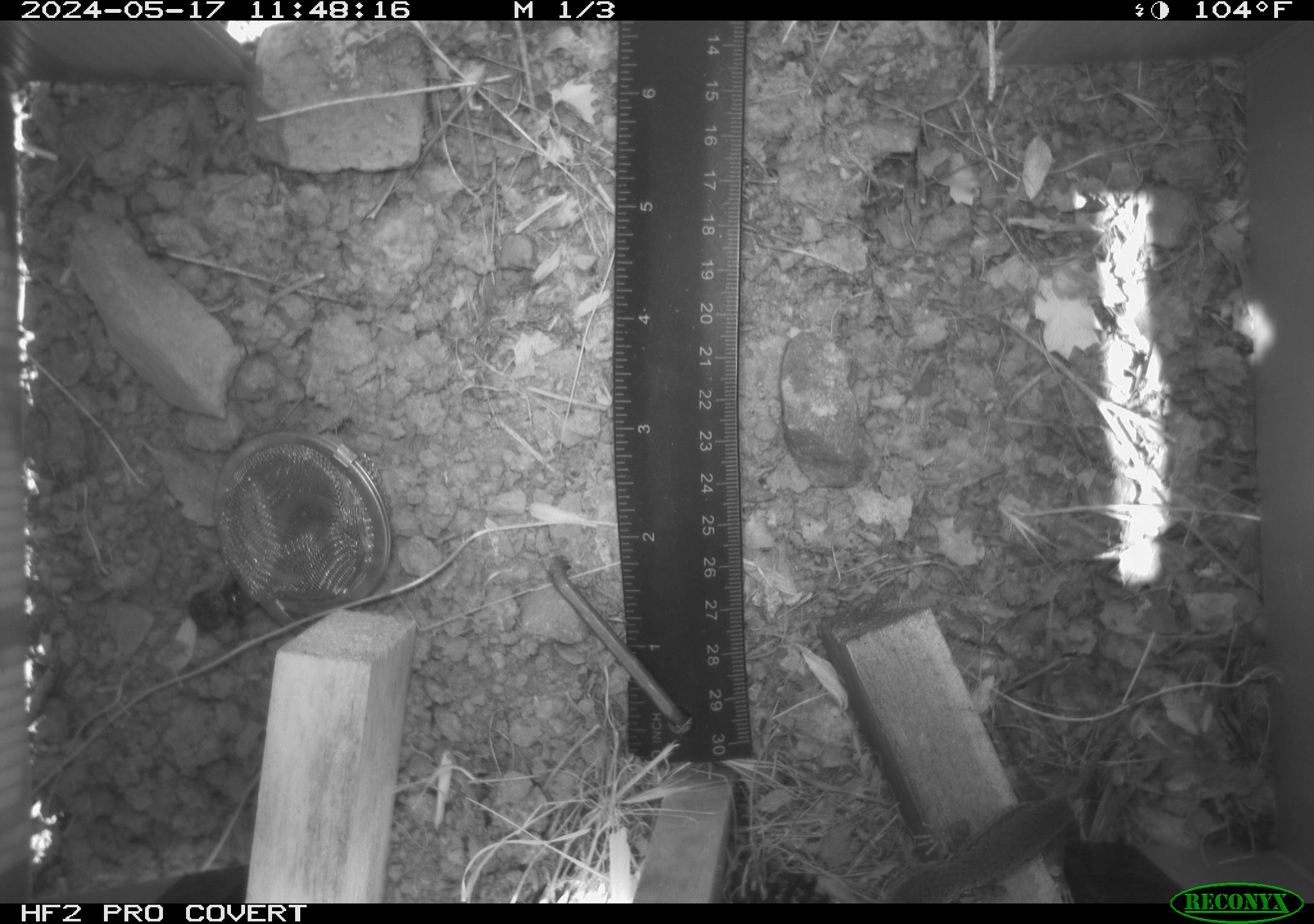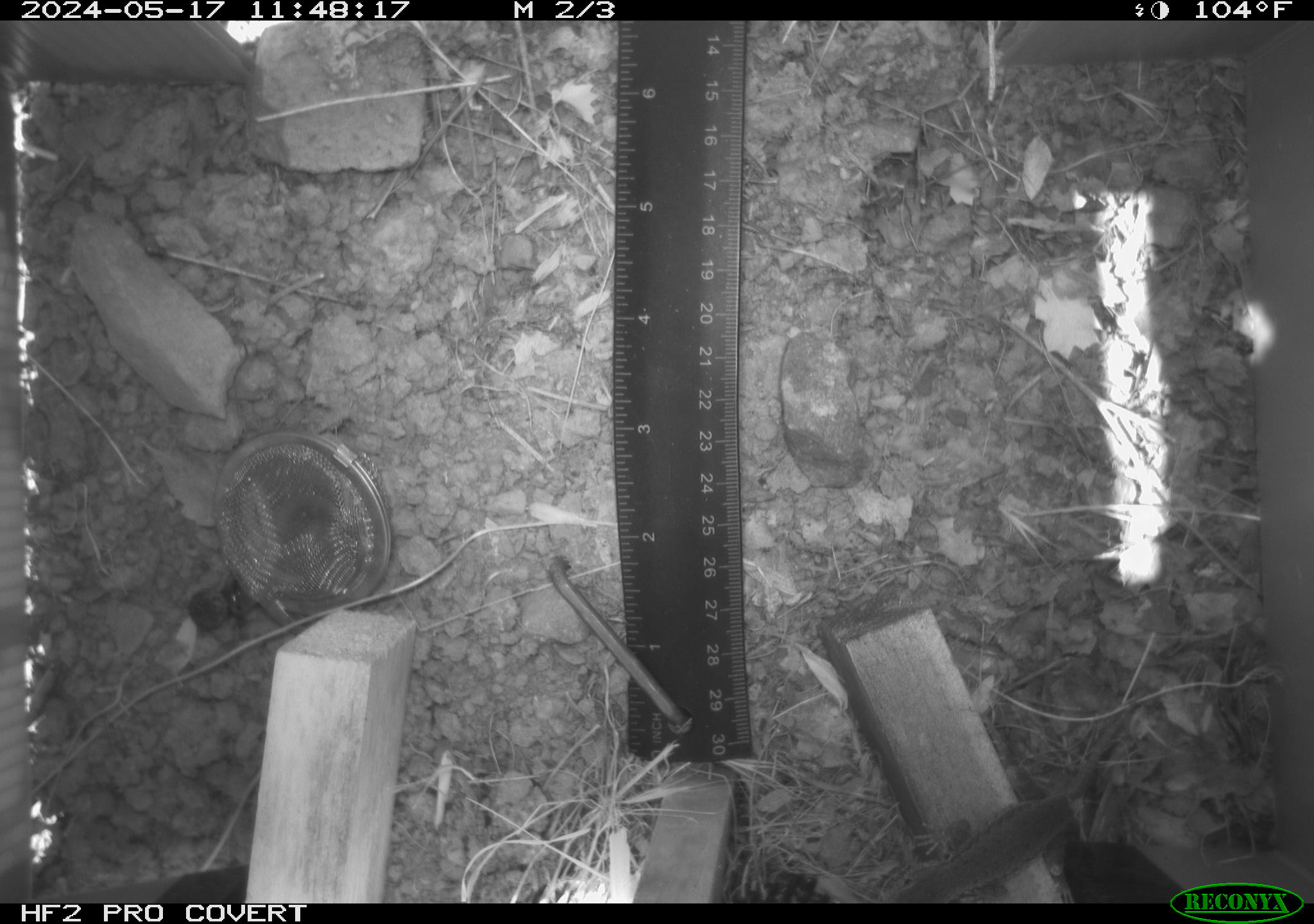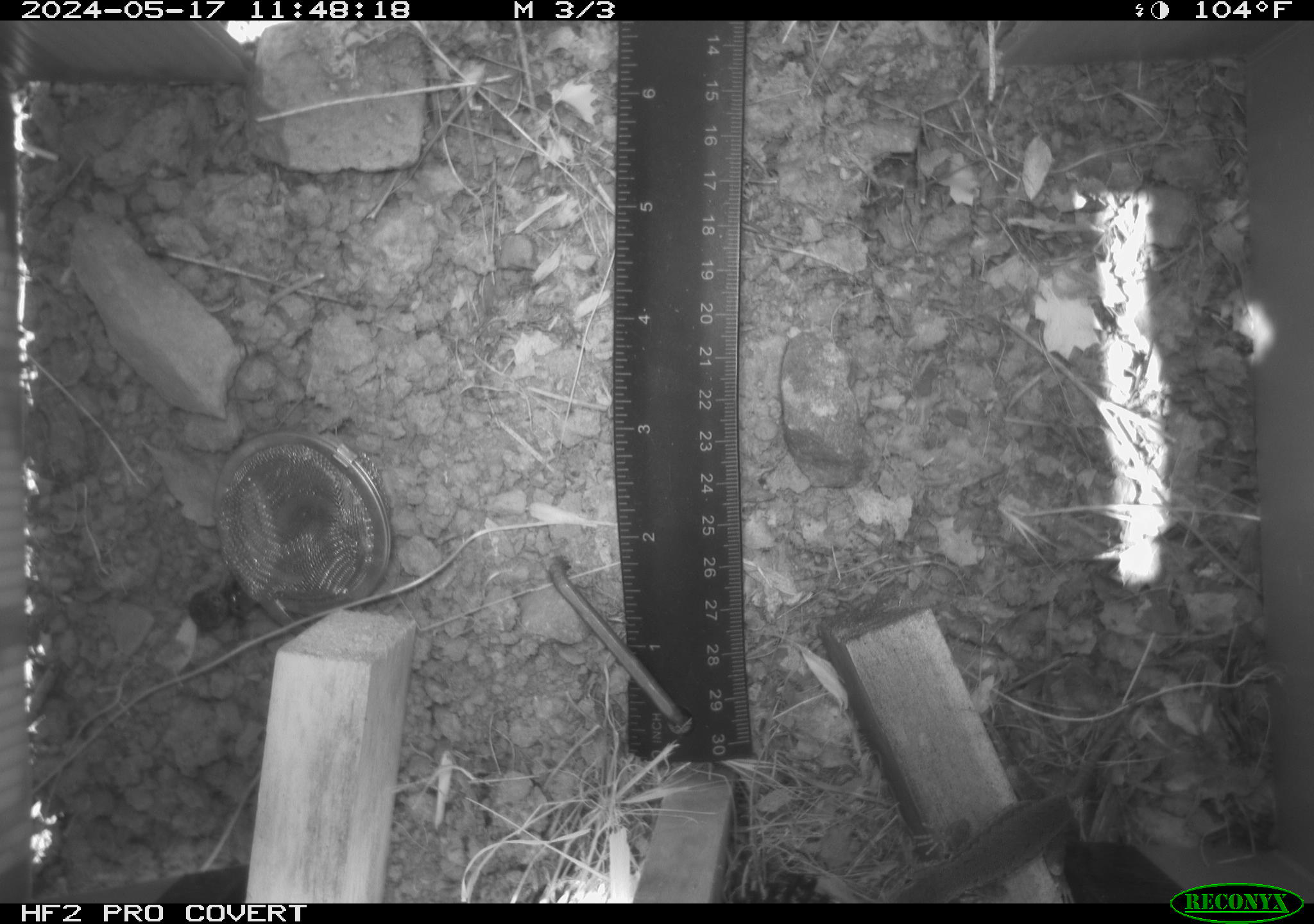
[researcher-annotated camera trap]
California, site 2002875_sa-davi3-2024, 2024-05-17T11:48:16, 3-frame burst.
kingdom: Animalia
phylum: Chordata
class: Reptilia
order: Squamata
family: Phrynosomatidae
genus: Sceloporus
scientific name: Sceloporus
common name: spiny lizards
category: sceloporus species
Sceloporus species (spiny lizards) (Sceloporus).